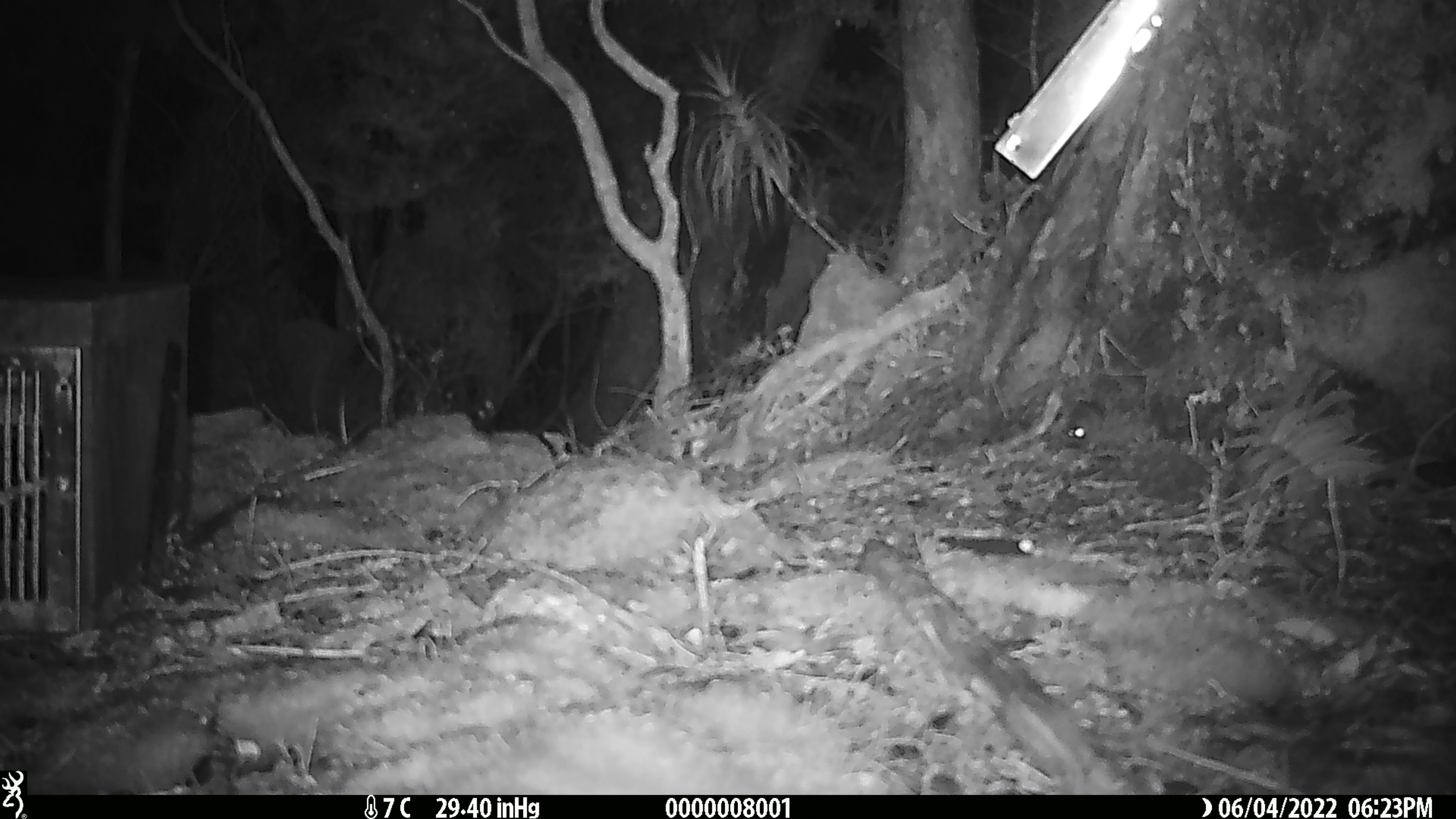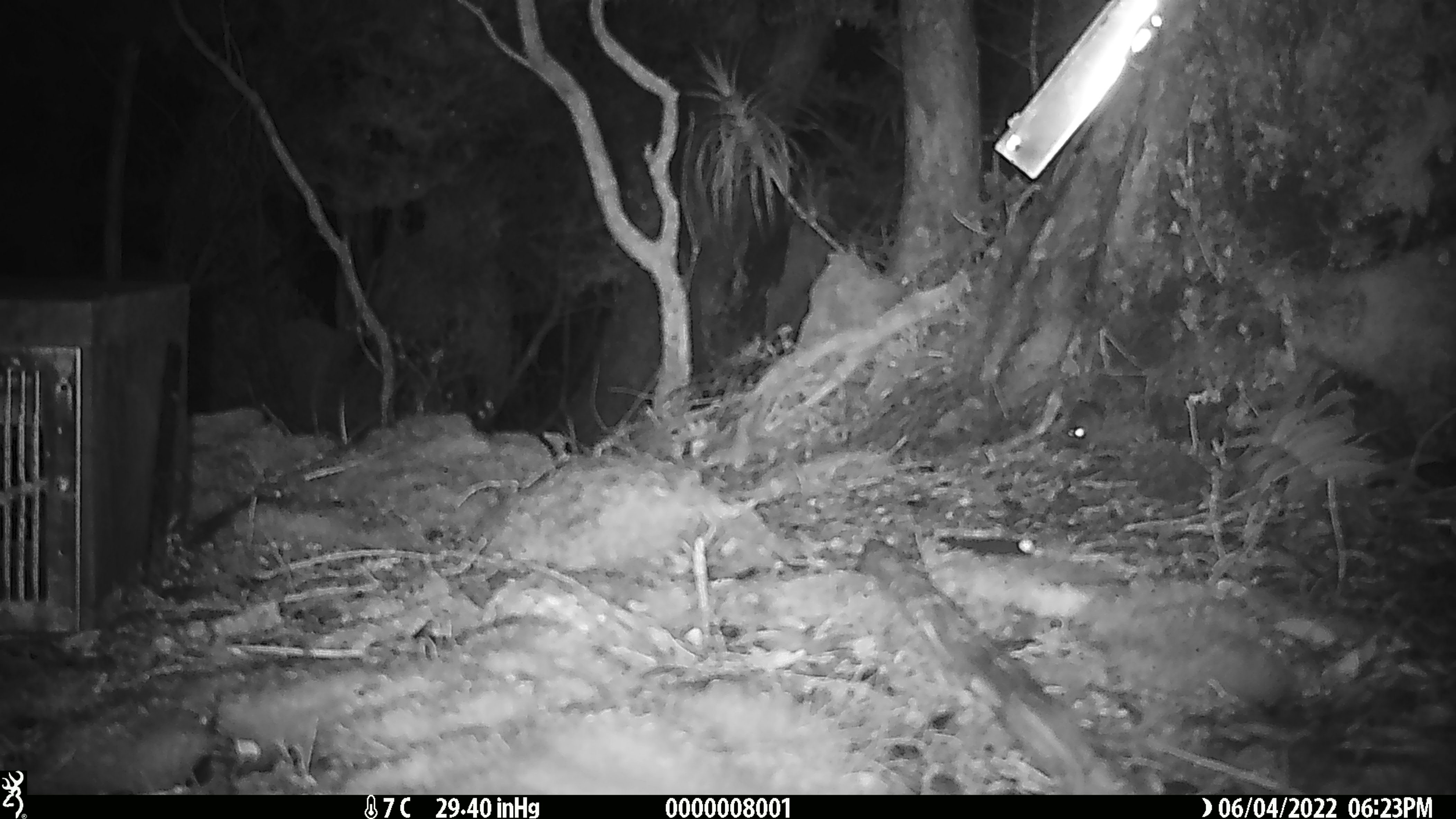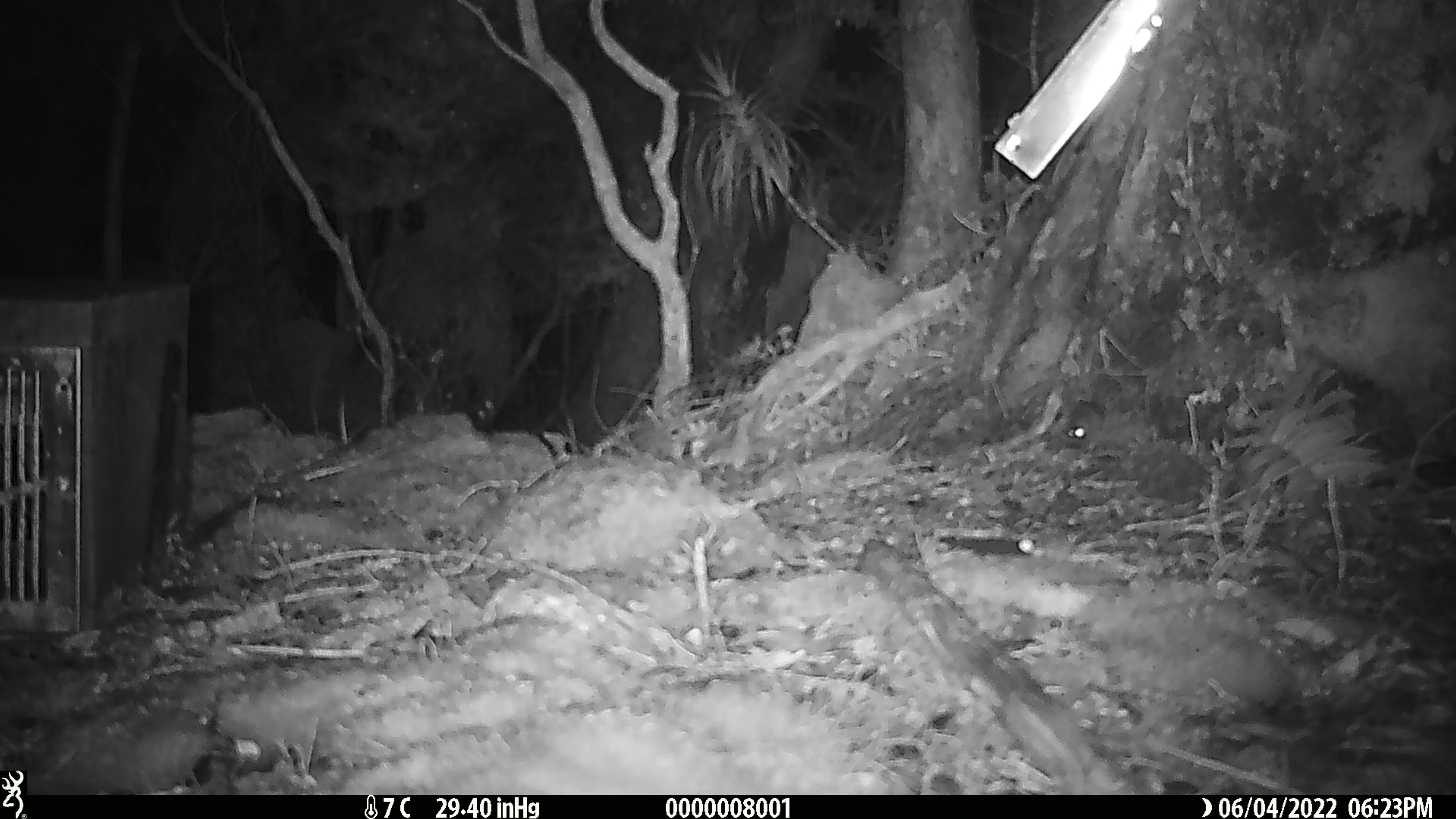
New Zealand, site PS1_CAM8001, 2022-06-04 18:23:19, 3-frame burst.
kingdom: Animalia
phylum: Chordata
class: Mammalia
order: Rodentia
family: Muridae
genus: Mus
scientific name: Mus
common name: mouse